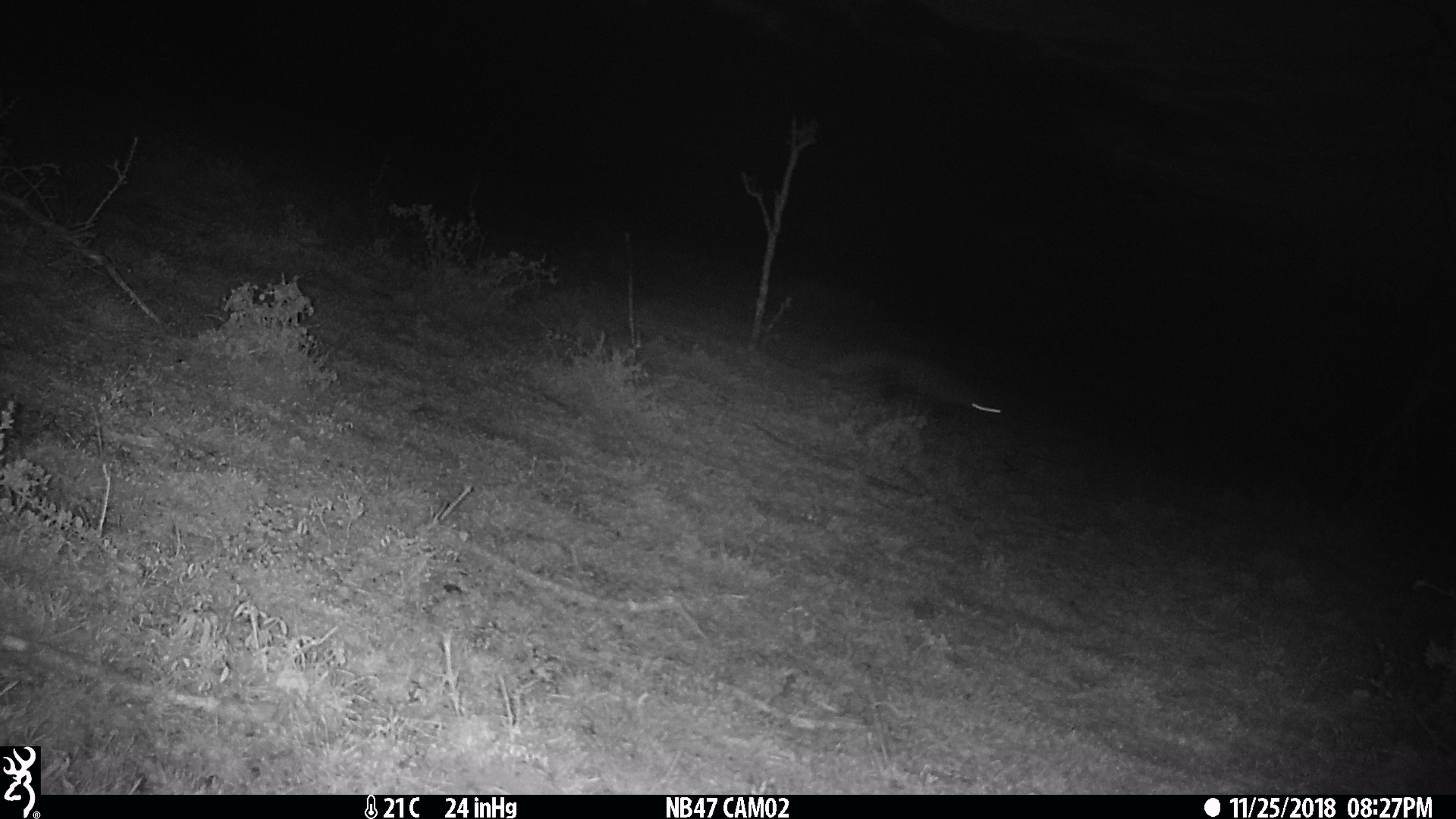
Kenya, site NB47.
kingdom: Animalia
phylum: Chordata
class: Mammalia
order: Carnivora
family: Herpestidae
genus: Ichneumia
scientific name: Ichneumia albicauda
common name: white-tailed mongoose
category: mongoose white tailed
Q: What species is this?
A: Mongoose white tailed (white-tailed mongoose) (Ichneumia albicauda).